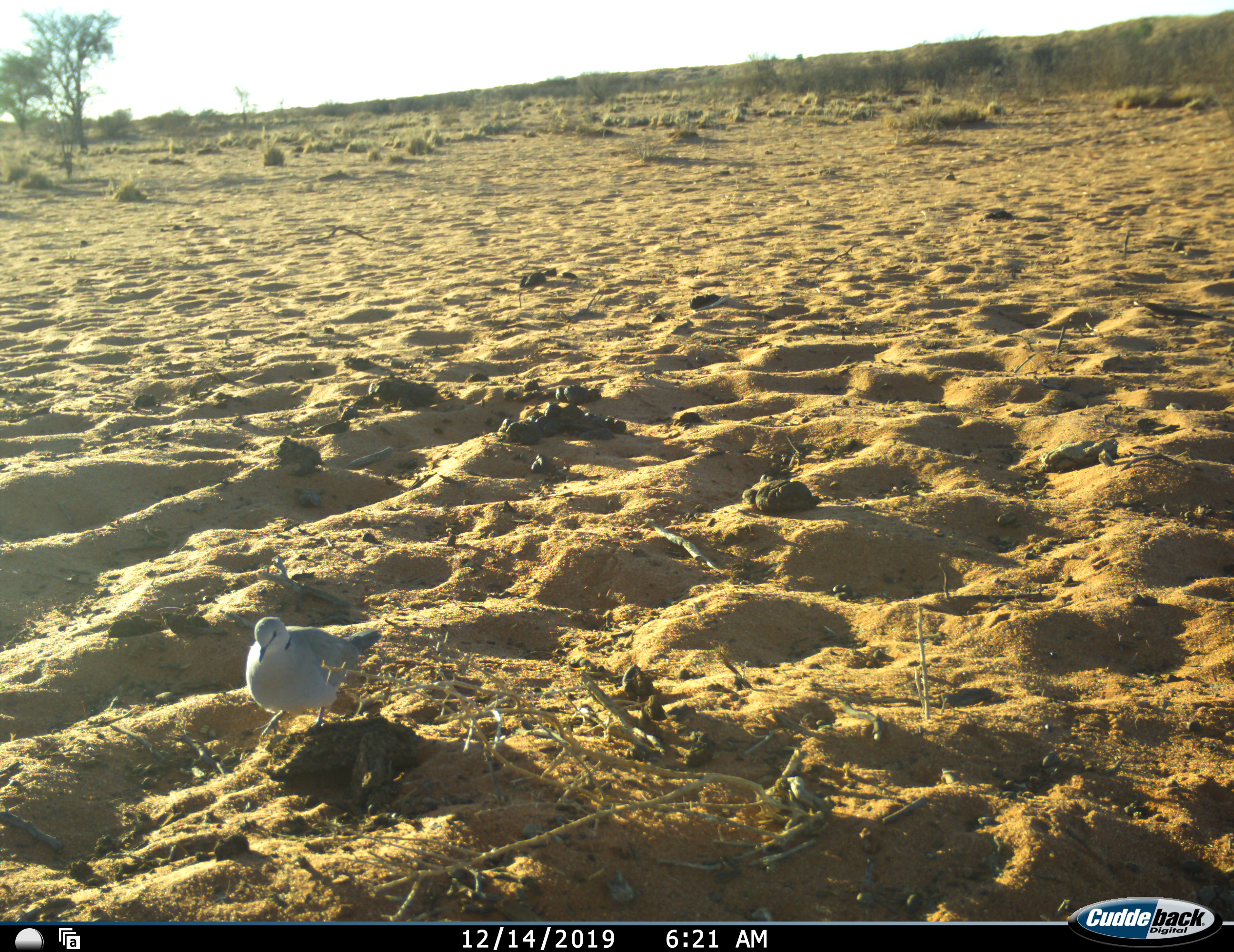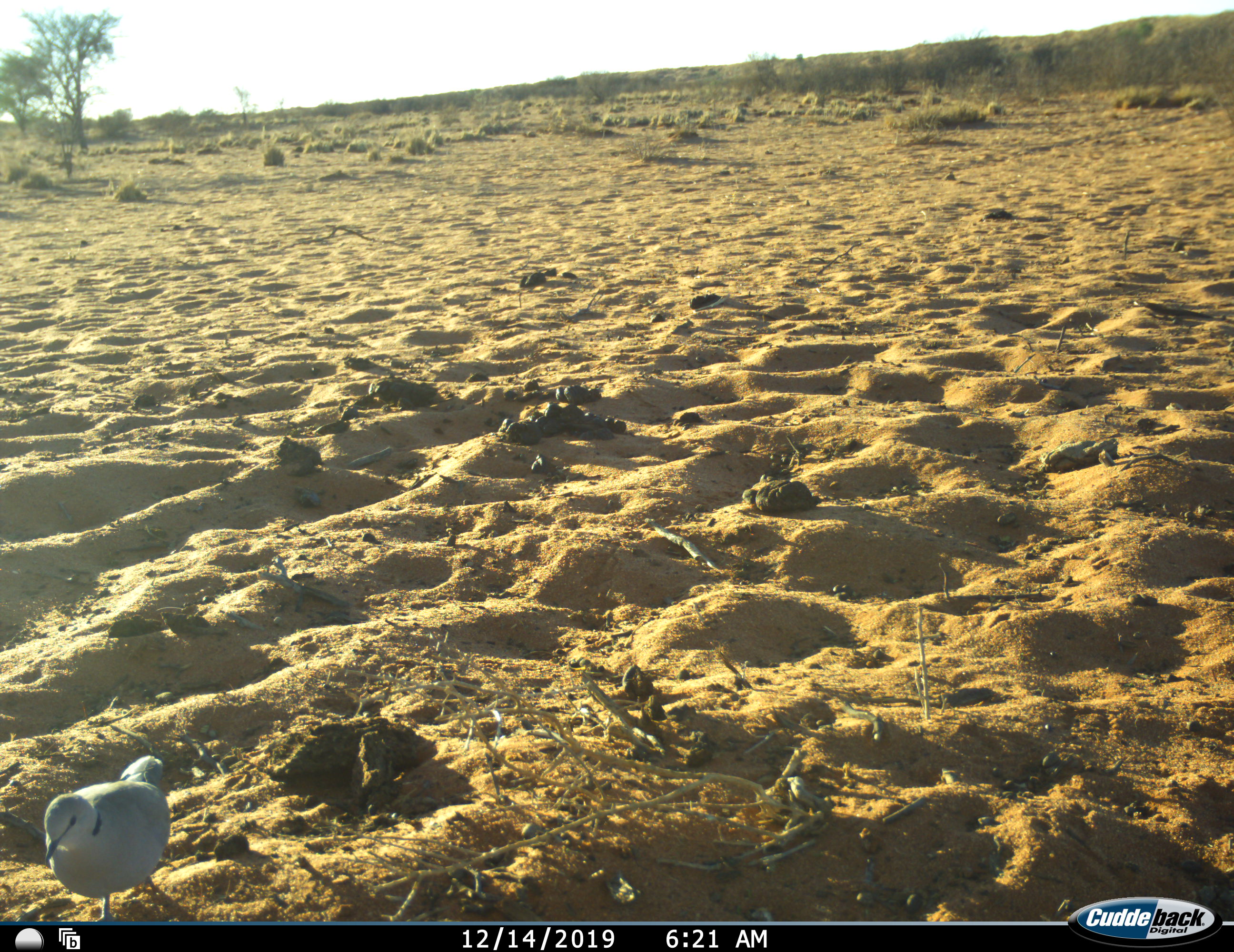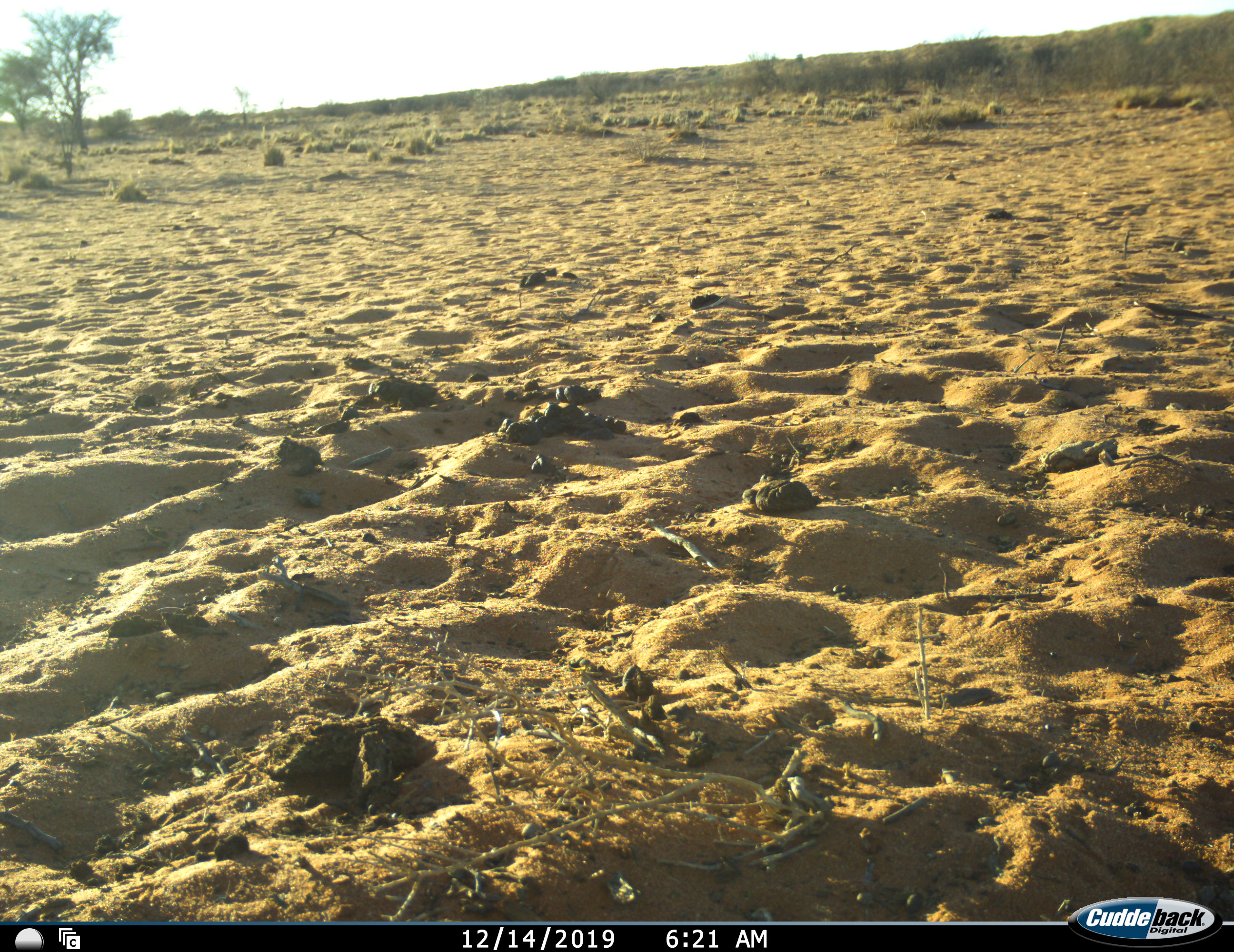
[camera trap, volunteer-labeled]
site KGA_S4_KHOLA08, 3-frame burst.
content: unidentified animal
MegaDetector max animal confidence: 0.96